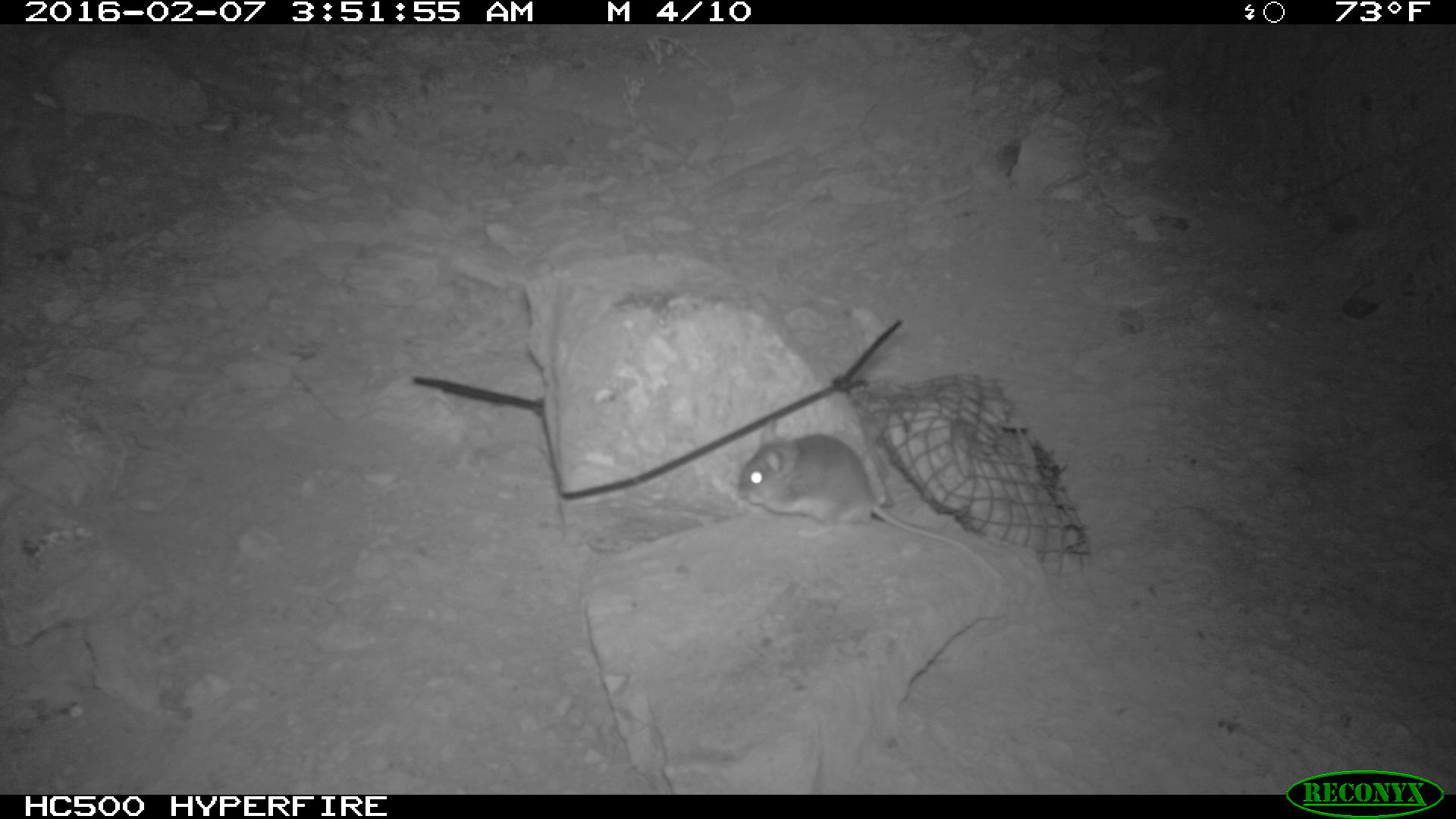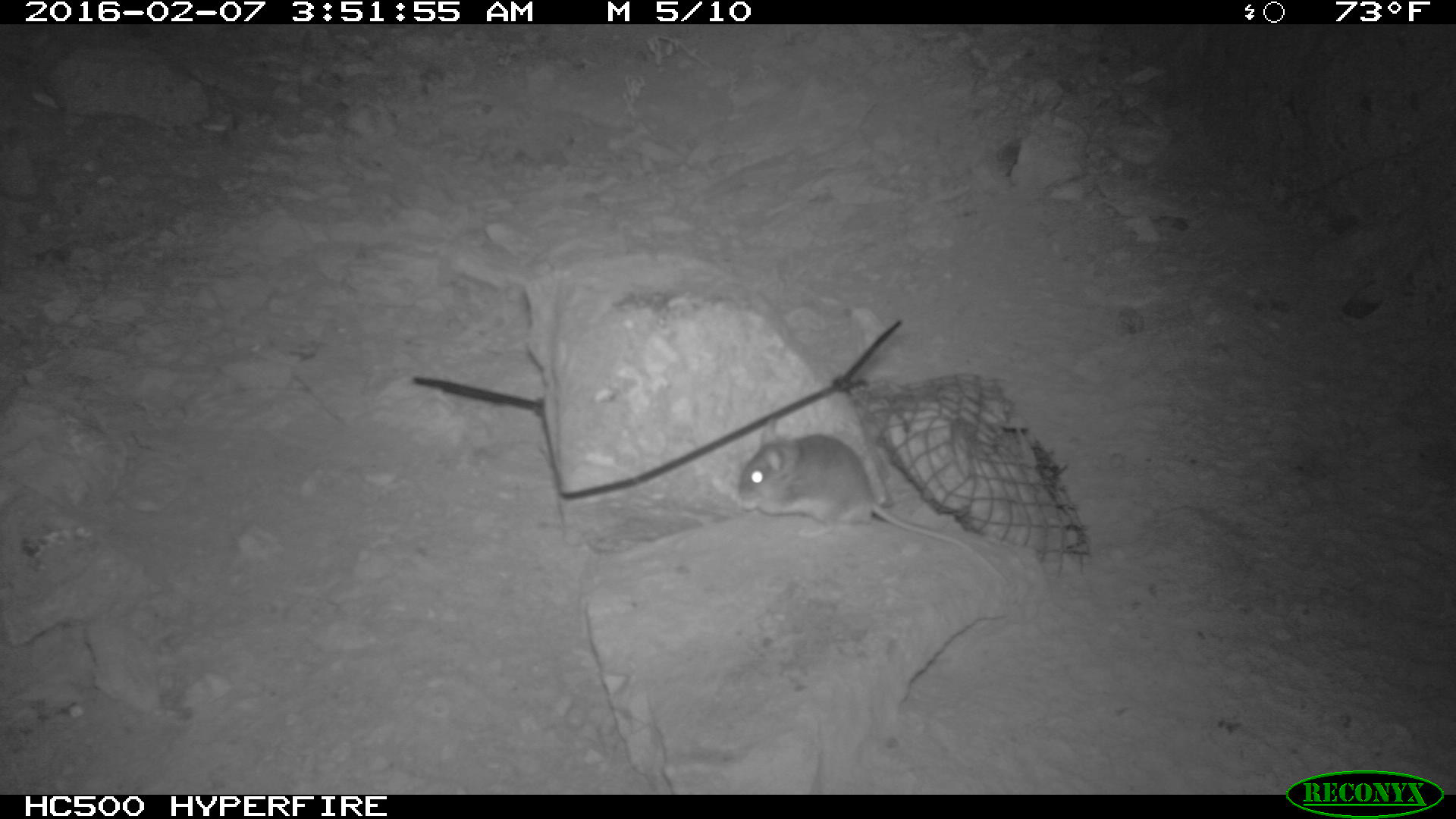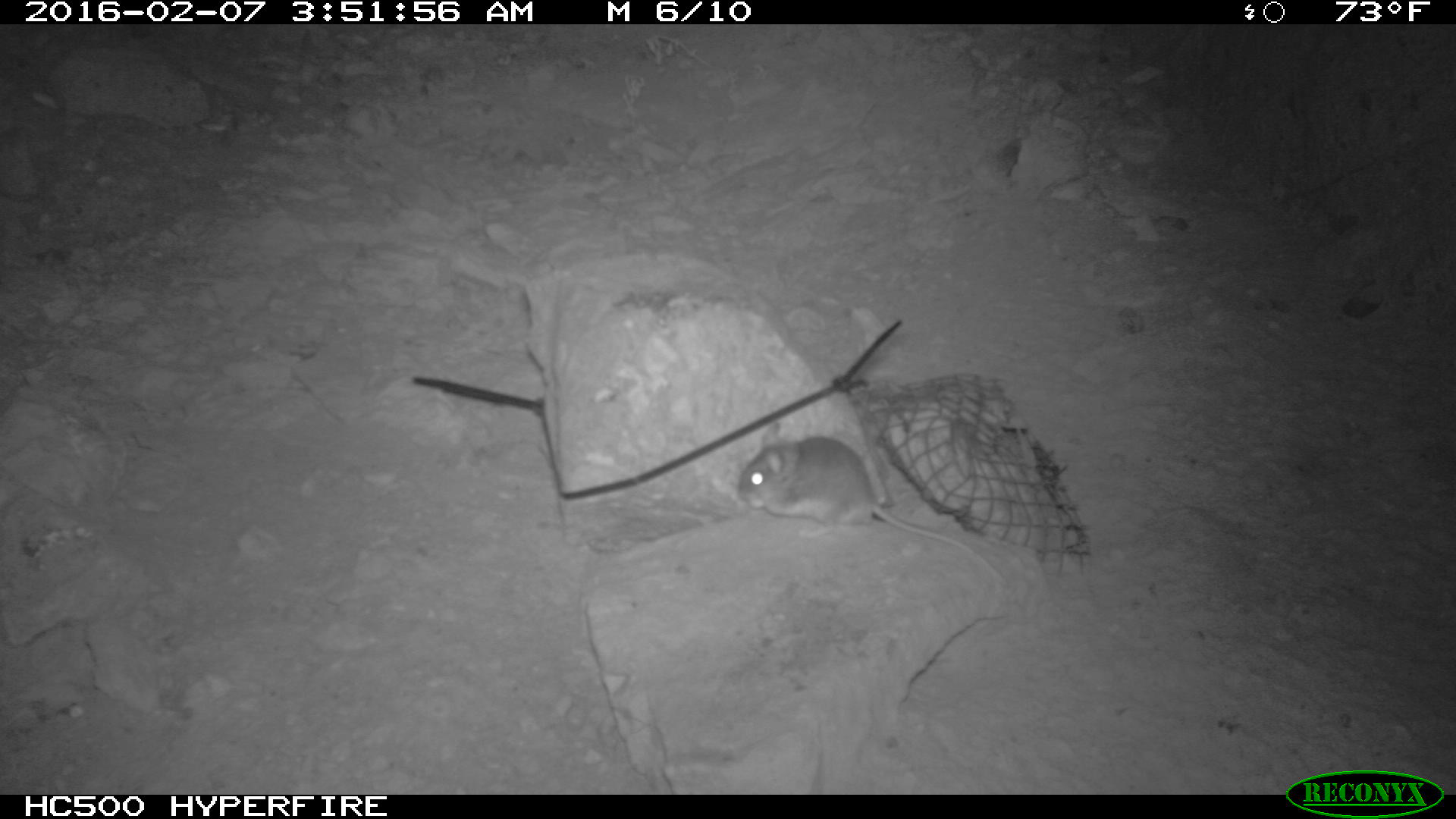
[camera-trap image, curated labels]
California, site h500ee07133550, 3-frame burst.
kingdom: Animalia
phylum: Chordata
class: Mammalia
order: Rodentia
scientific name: Rodentia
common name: rodent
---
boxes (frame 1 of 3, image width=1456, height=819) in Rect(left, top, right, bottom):
rodent: Rect(736, 421, 1012, 589)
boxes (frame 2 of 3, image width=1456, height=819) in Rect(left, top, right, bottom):
rodent: Rect(736, 416, 1003, 578)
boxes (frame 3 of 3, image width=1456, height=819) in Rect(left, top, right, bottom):
rodent: Rect(733, 424, 1004, 585)